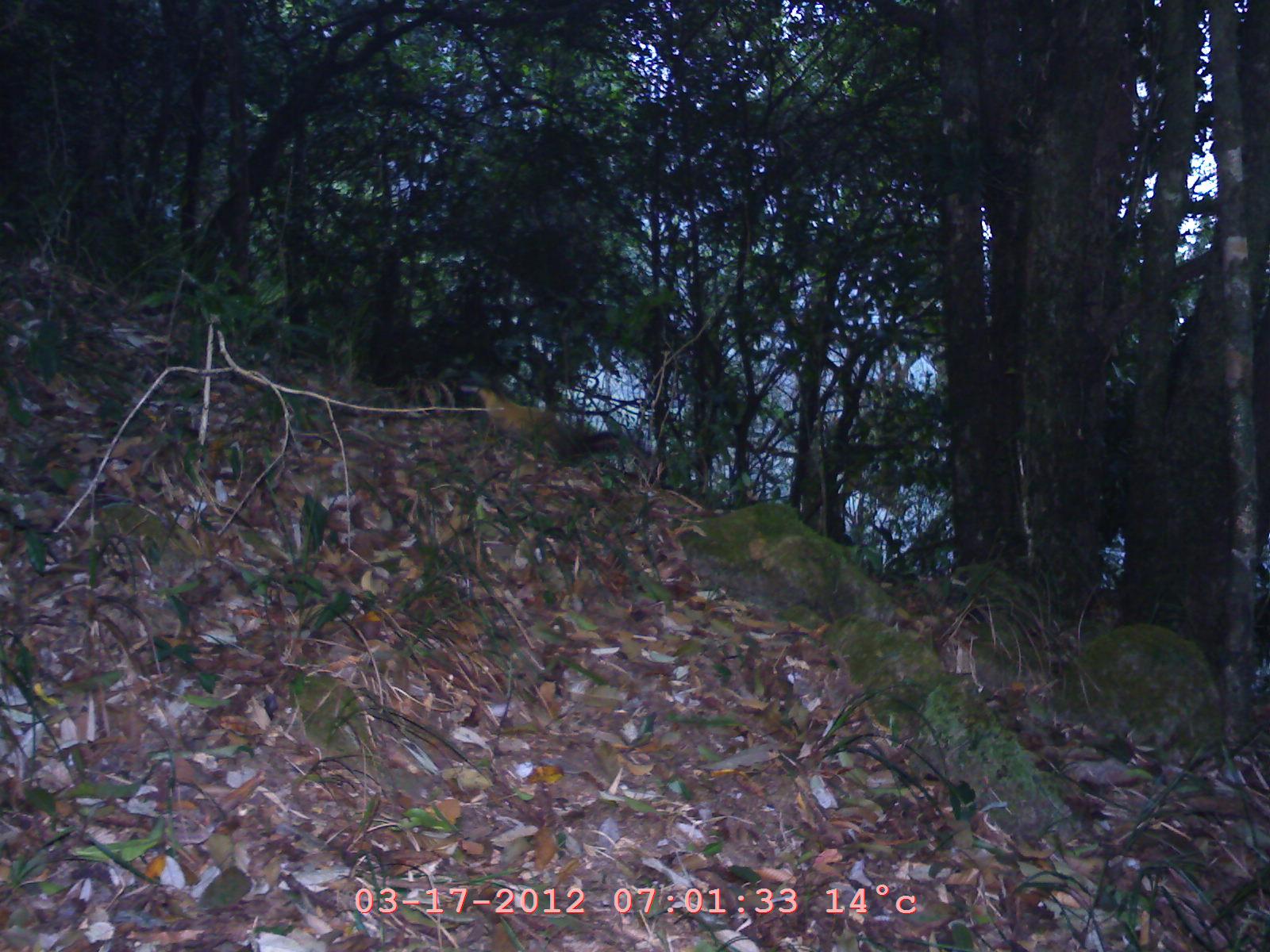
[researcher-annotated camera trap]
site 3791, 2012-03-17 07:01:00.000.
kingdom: Animalia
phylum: Chordata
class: Mammalia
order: Carnivora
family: Mustelidae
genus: Martes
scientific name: Martes flavigula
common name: yellow-throated marten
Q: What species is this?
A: Martes flavigula (yellow-throated marten).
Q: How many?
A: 1.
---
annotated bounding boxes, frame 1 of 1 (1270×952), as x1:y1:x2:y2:
martes flavigula: 456:377:624:467